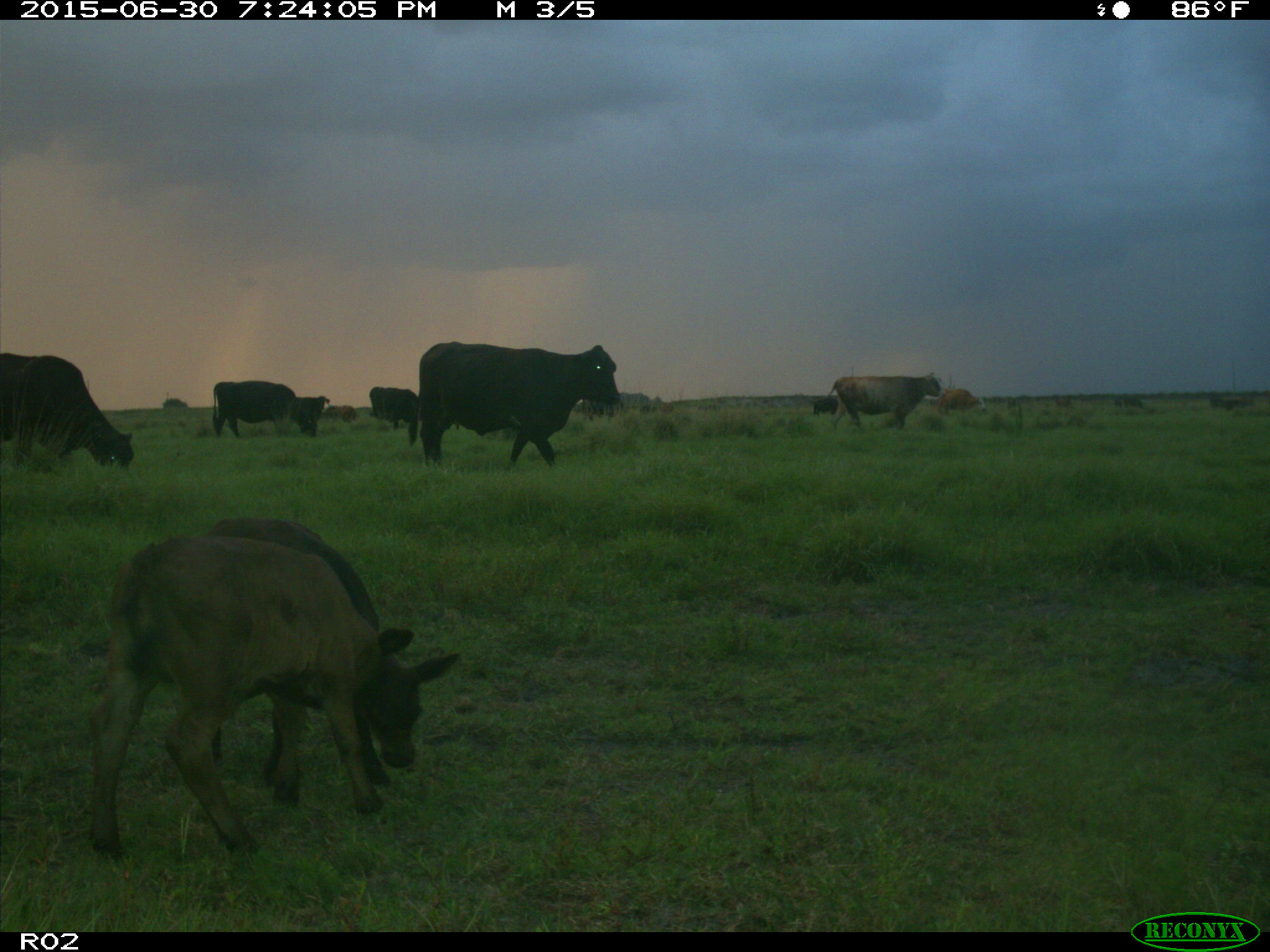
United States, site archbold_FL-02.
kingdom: Animalia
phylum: Chordata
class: Mammalia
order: Artiodactyla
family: Bovidae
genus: Bos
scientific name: Bos taurus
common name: domestic cow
Bos taurus (domestic cow).